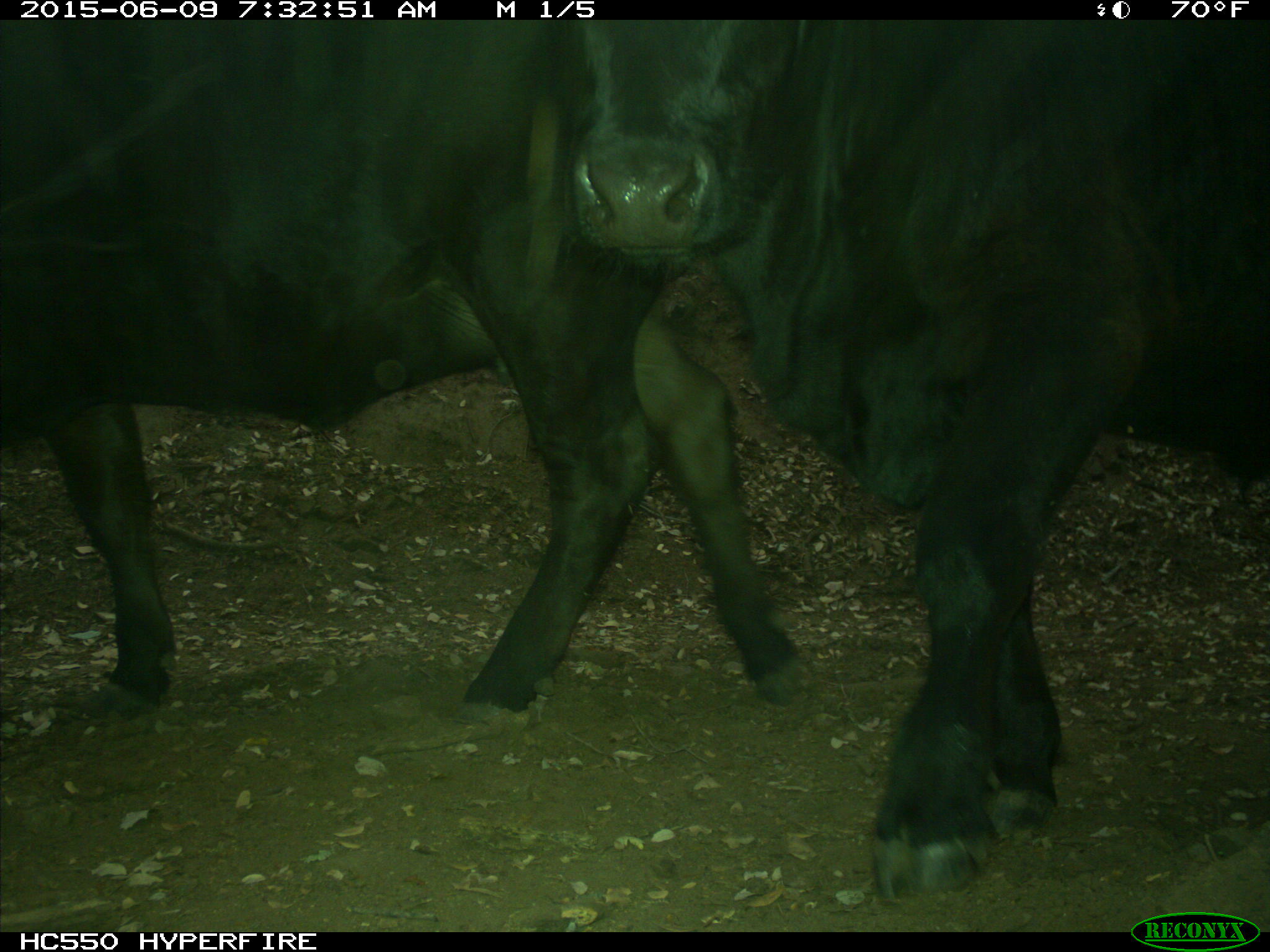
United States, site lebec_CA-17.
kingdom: Animalia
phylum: Chordata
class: Mammalia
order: Artiodactyla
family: Bovidae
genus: Bos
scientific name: Bos taurus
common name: domestic cow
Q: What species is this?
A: Bos taurus (domestic cow).